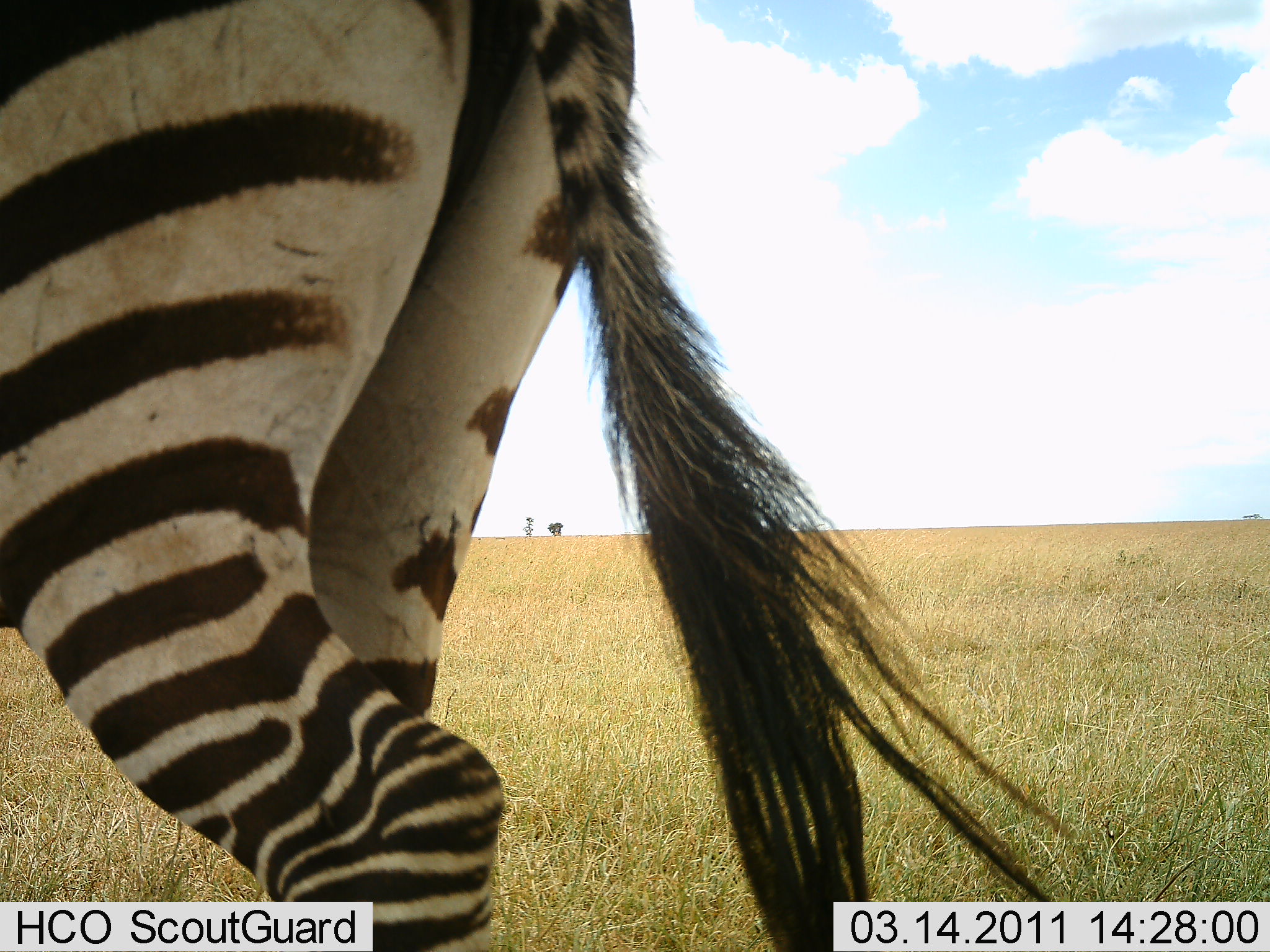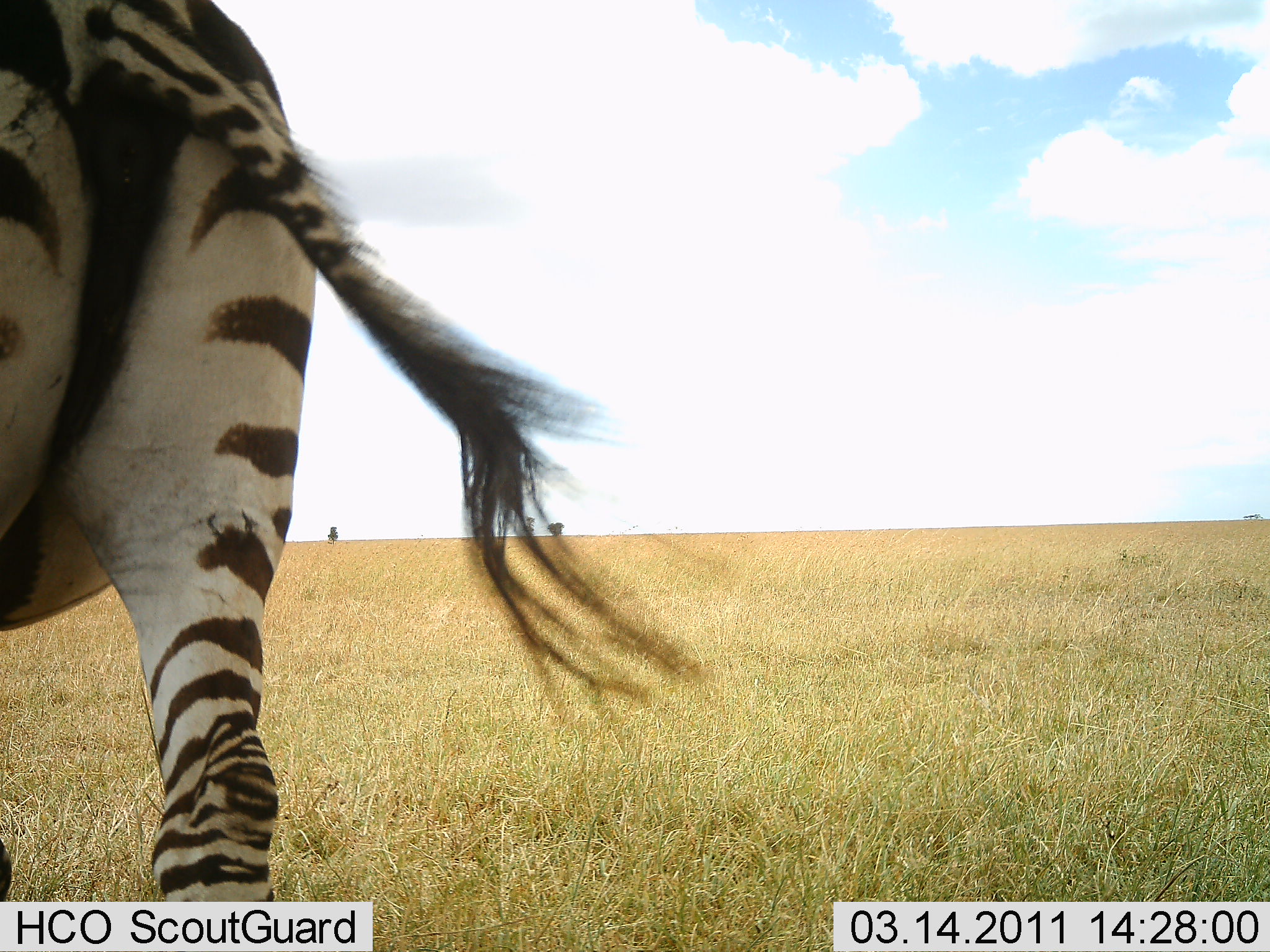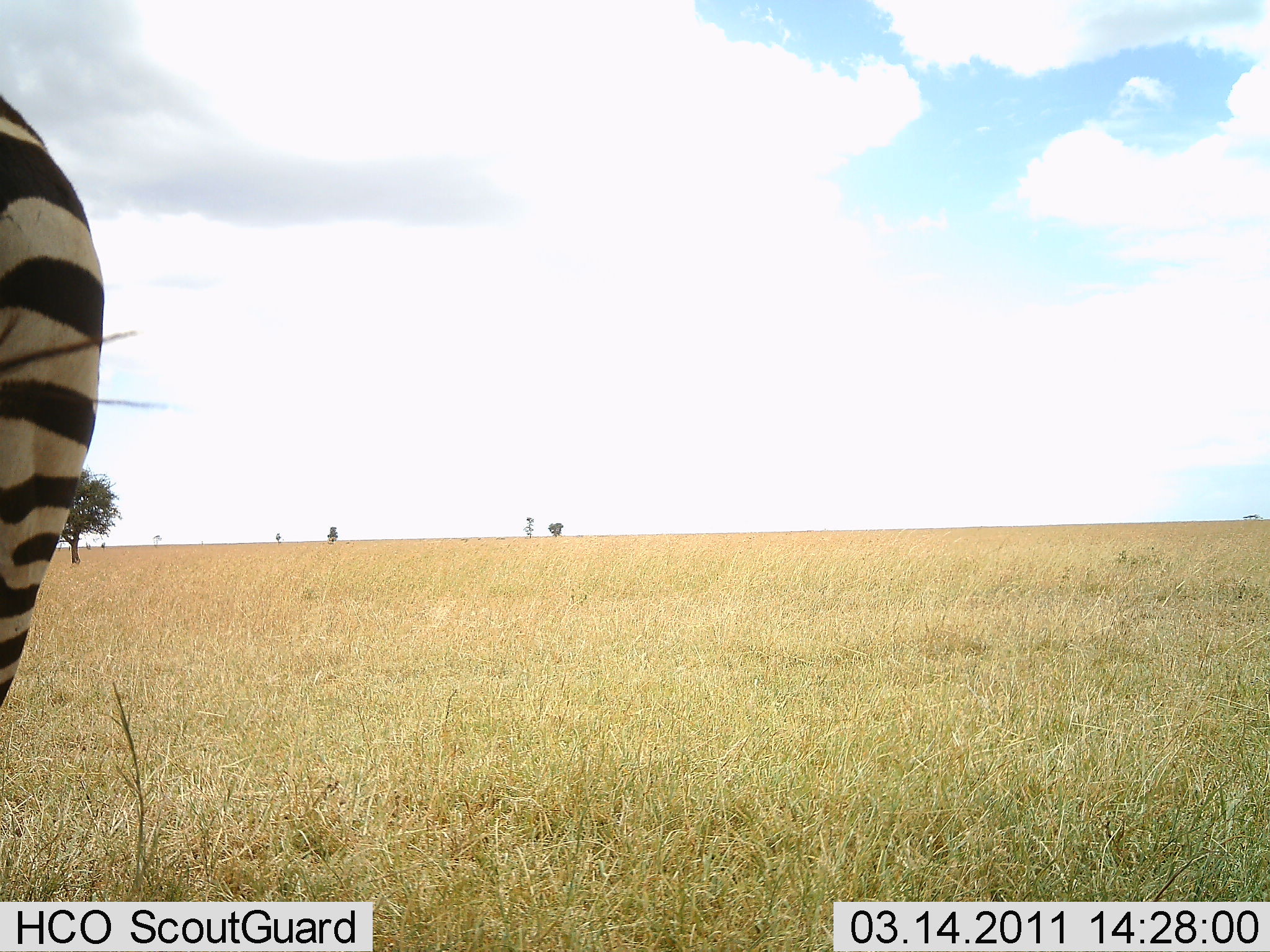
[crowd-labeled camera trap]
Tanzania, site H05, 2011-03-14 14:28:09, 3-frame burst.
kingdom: Animalia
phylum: Chordata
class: Mammalia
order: Perissodactyla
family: Equidae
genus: Equus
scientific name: Equus quagga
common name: plains zebra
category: zebra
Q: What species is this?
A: Zebra (plains zebra) (Equus quagga).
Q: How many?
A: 1.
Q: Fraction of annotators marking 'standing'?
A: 43%.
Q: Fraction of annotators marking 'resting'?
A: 0%.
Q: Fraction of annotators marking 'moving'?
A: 64%.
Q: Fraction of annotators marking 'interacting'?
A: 0%.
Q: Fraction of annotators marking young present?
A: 0%.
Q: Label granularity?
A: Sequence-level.